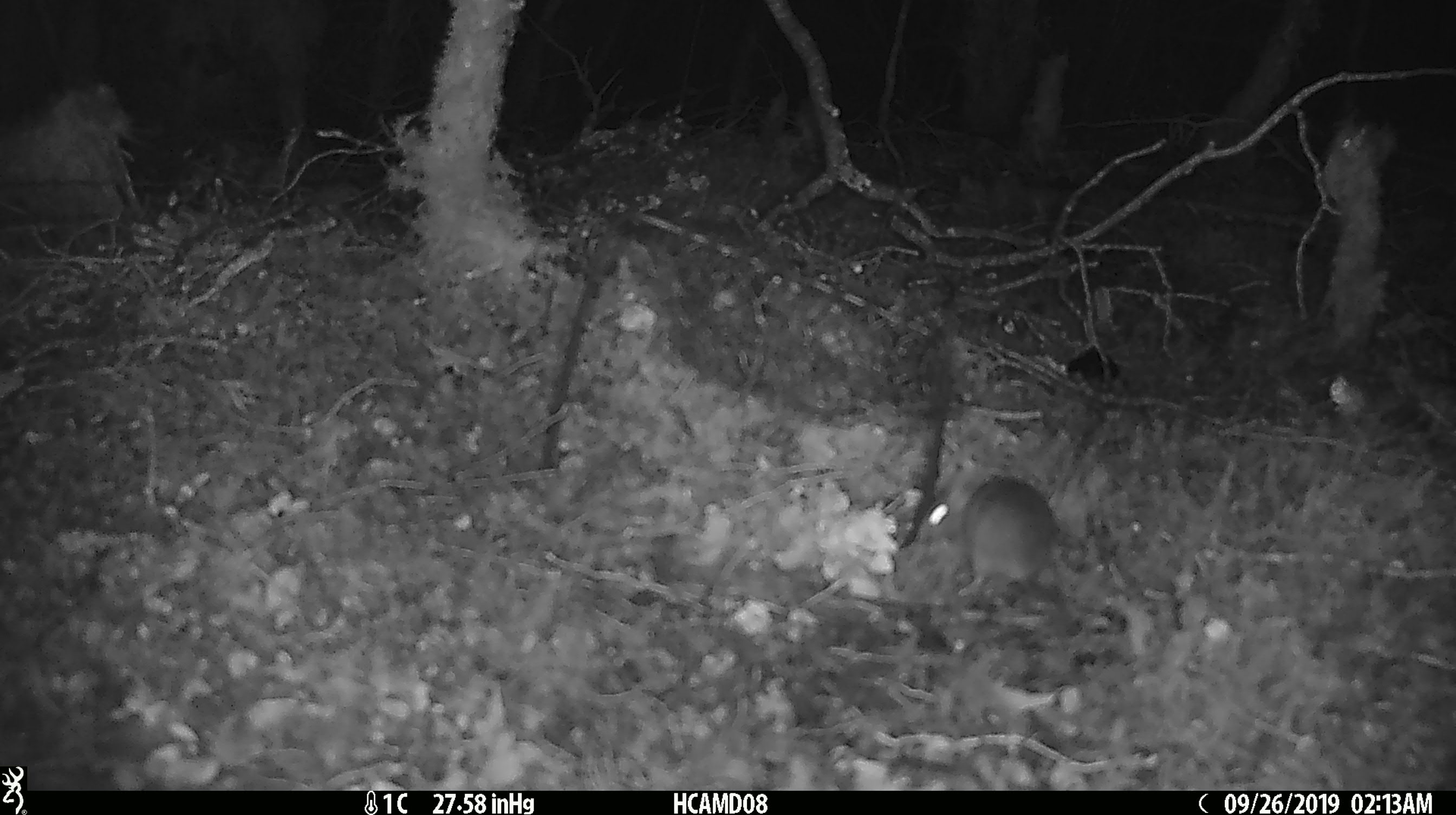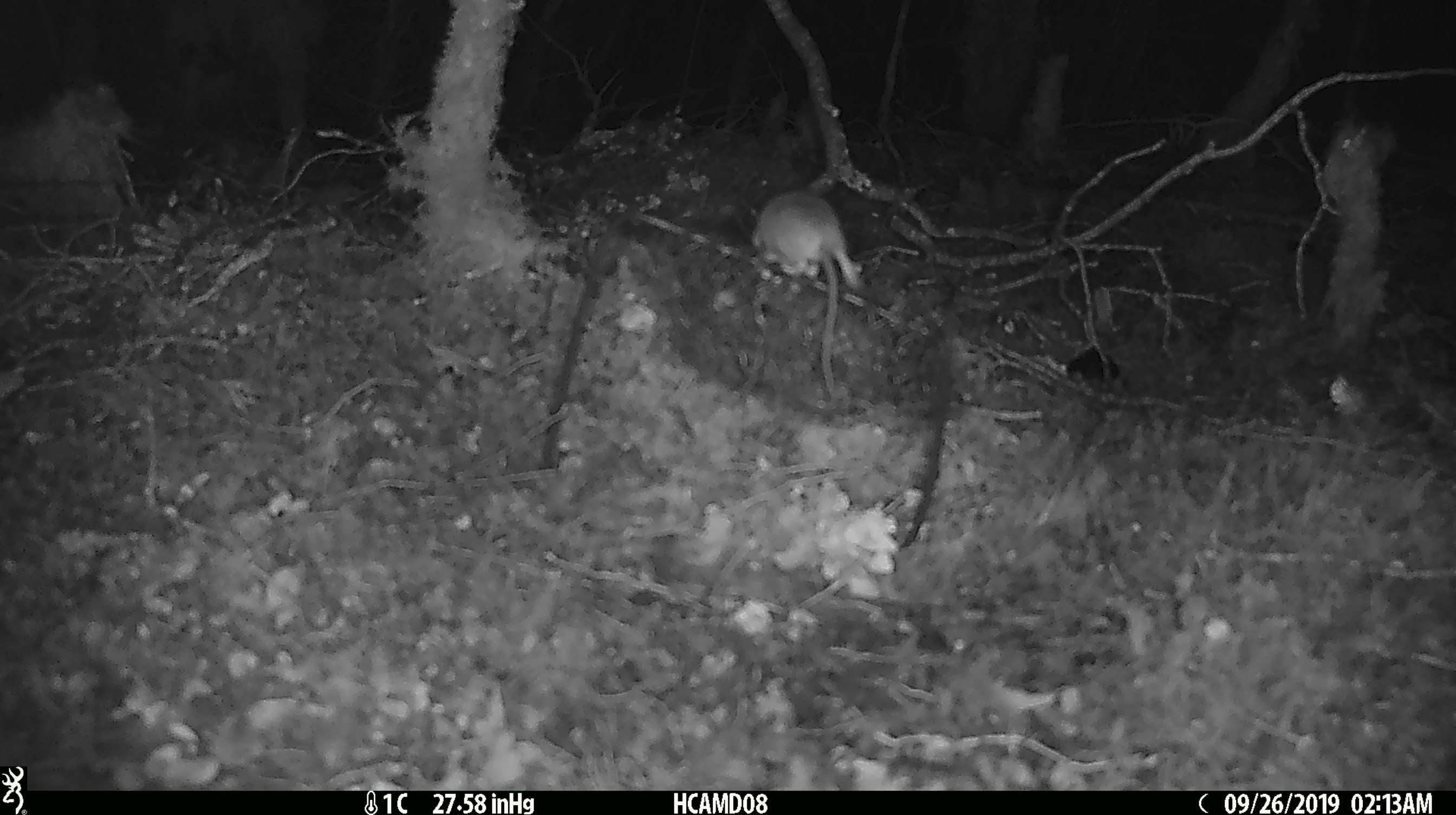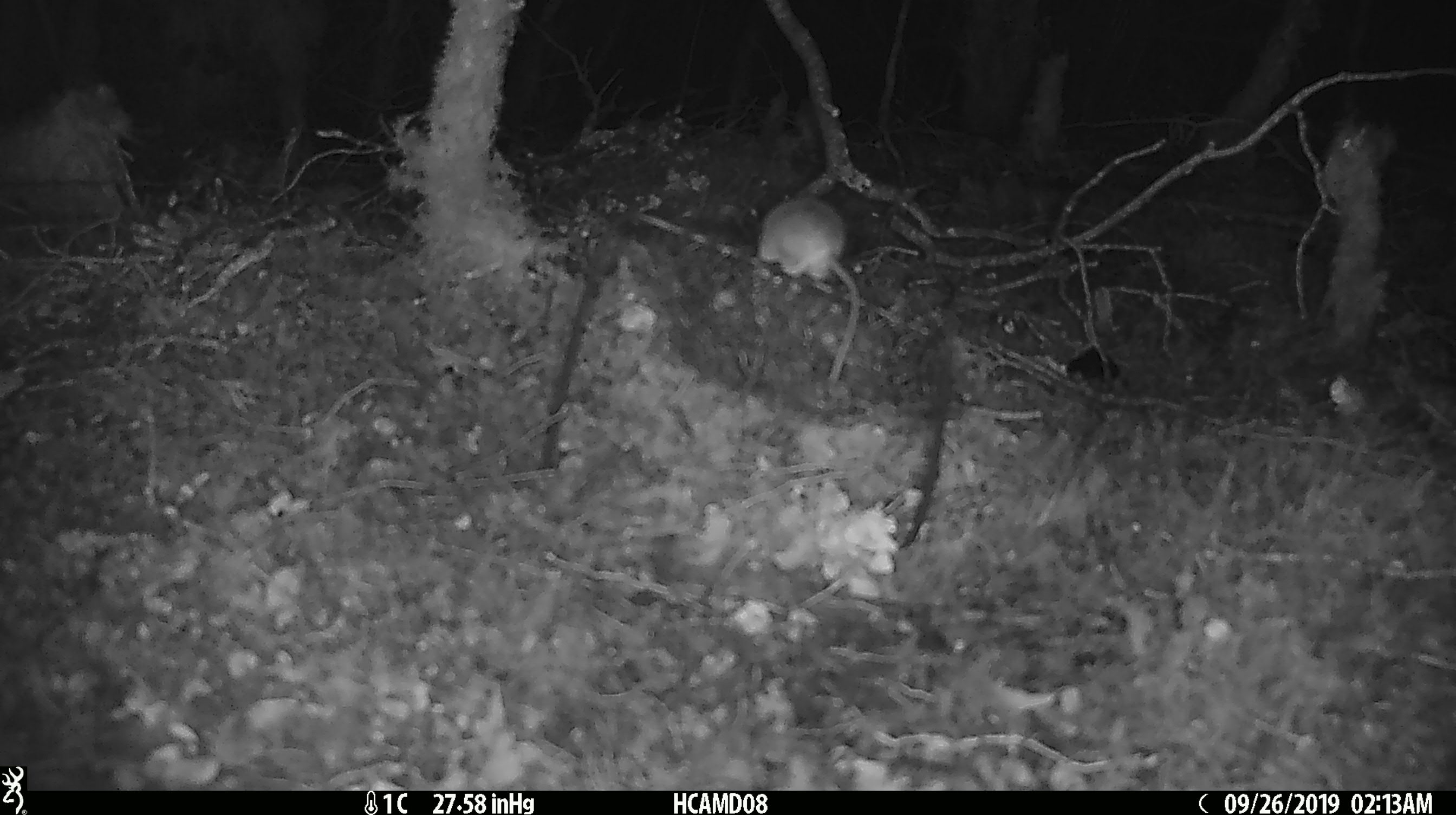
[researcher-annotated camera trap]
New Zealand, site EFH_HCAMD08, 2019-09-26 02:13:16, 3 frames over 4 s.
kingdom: Animalia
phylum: Chordata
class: Mammalia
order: Rodentia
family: Muridae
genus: Mus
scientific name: Mus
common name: mouse